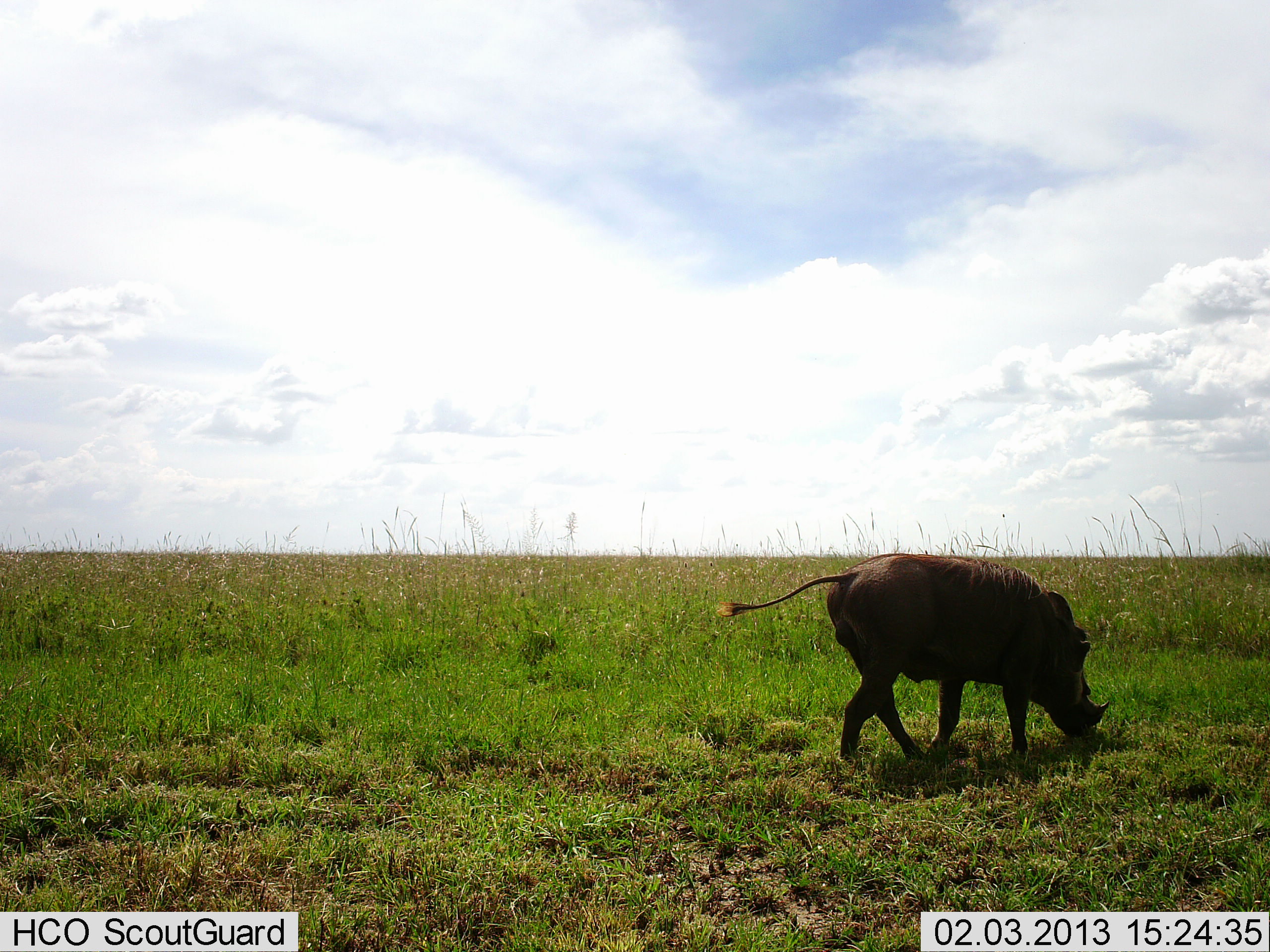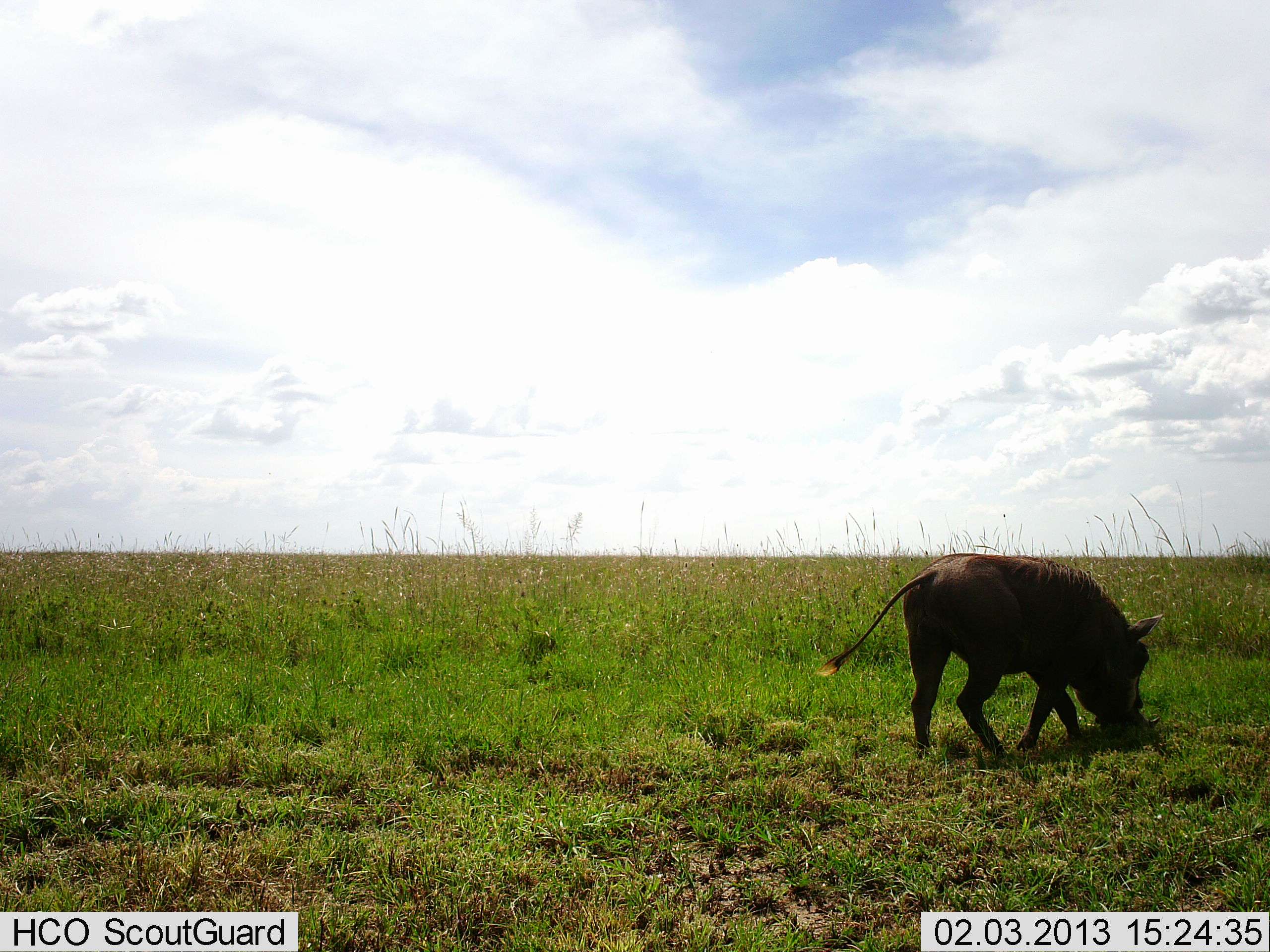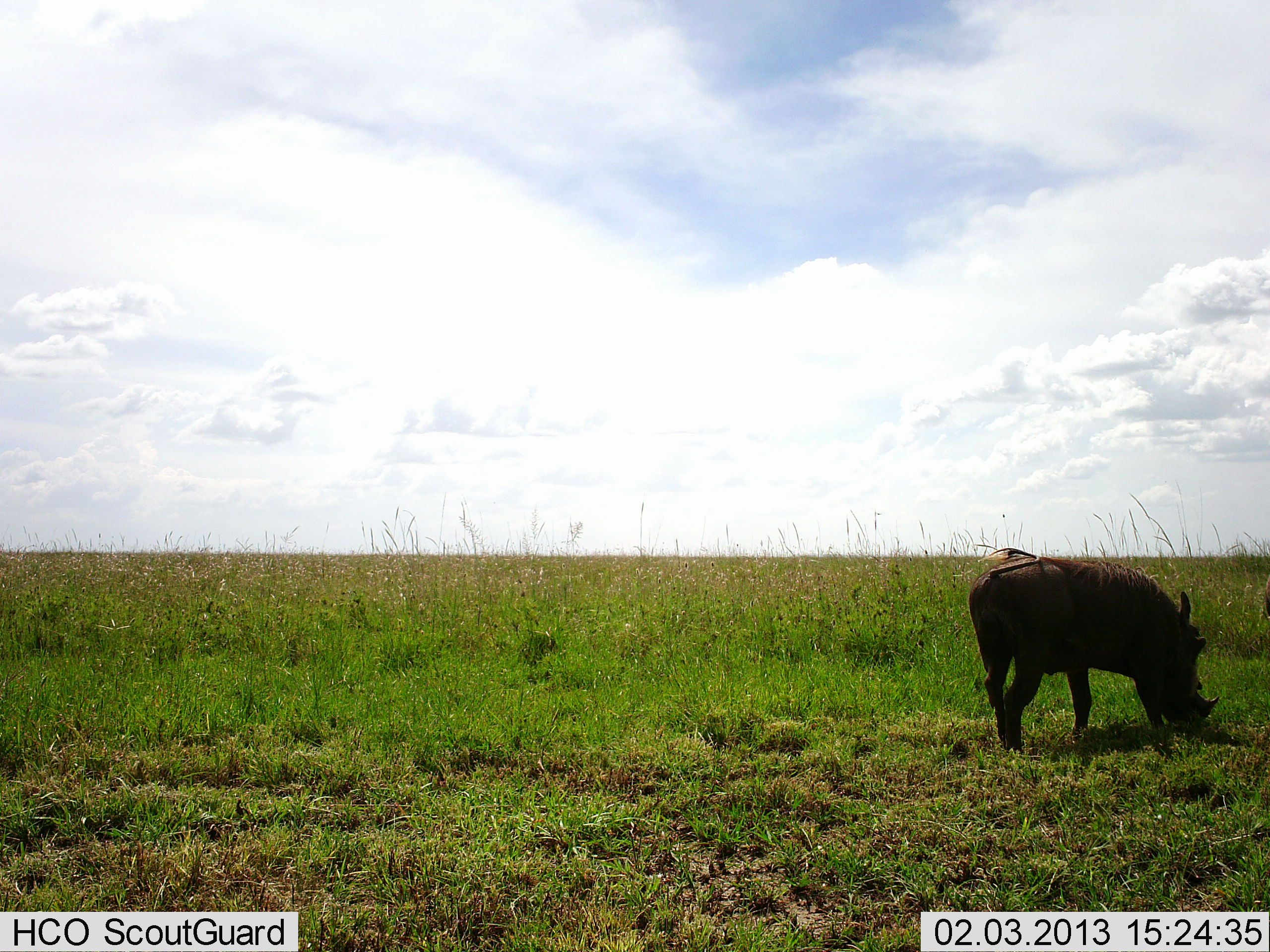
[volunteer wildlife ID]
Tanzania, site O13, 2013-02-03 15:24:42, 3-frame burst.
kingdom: Animalia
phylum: Chordata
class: Mammalia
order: Artiodactyla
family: Suidae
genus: Phacochoerus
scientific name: Phacochoerus africanus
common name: warthog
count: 1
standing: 5%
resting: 2%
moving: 41%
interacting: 0%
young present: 0%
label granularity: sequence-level